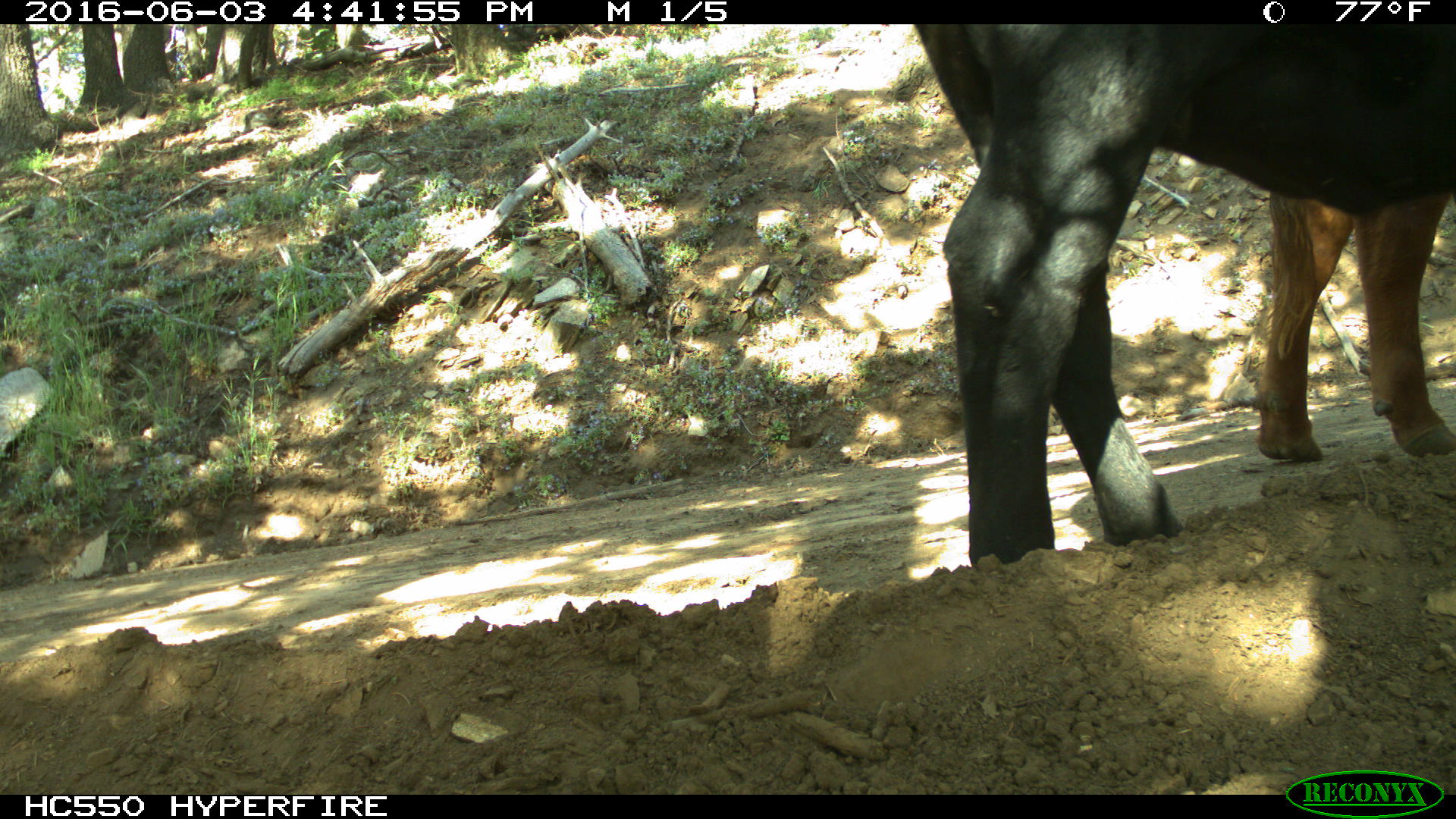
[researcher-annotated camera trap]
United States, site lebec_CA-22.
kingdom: Animalia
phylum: Chordata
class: Mammalia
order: Artiodactyla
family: Bovidae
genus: Bos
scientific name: Bos taurus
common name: domestic cow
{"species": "Bos taurus (domestic cow)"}